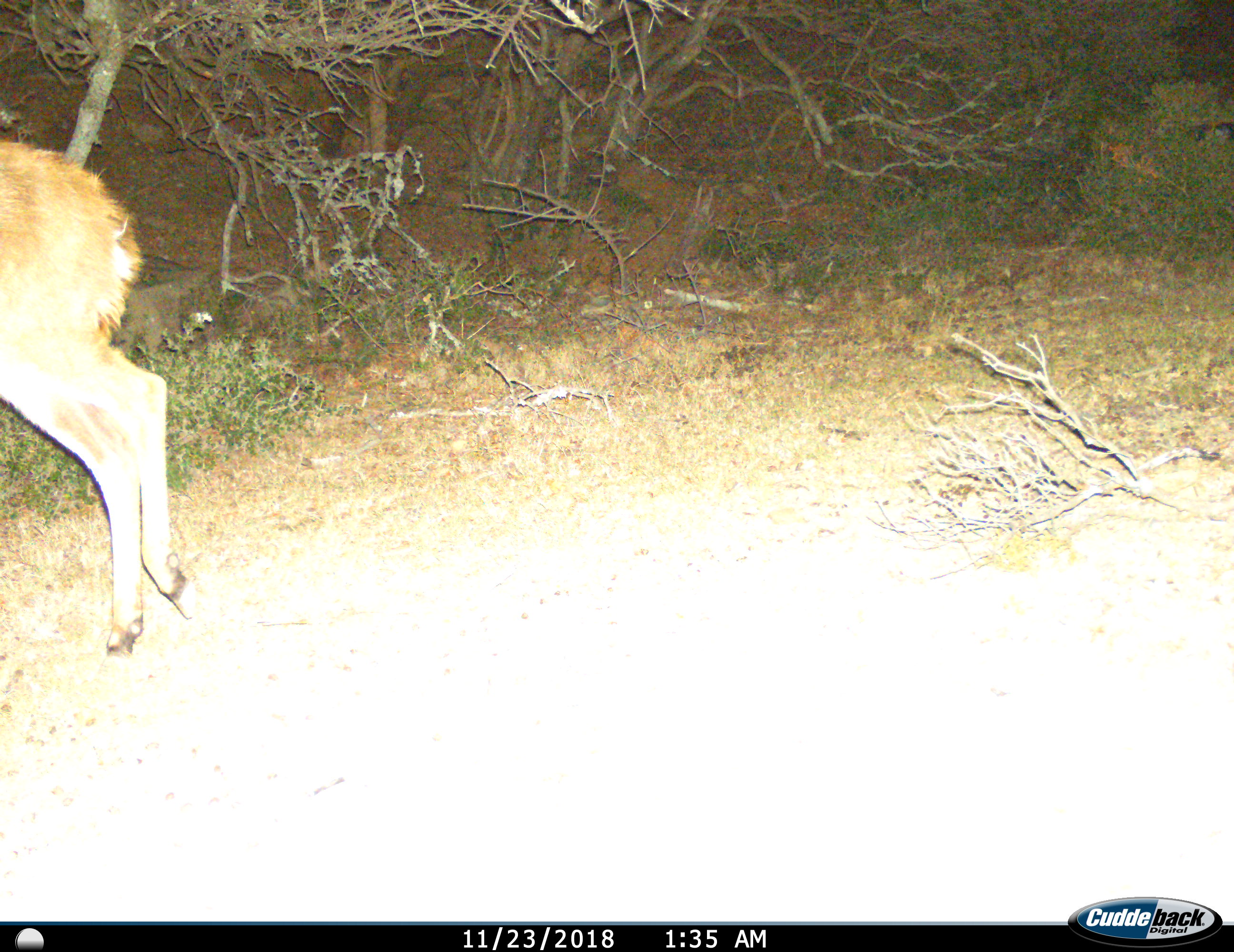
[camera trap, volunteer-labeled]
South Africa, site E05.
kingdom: Animalia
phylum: Chordata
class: Mammalia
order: Artiodactyla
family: Bovidae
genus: Tragelaphus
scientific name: Tragelaphus strepsiceros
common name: greater kudu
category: kudu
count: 1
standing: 20%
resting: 0%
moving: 80%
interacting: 0%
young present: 20%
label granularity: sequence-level